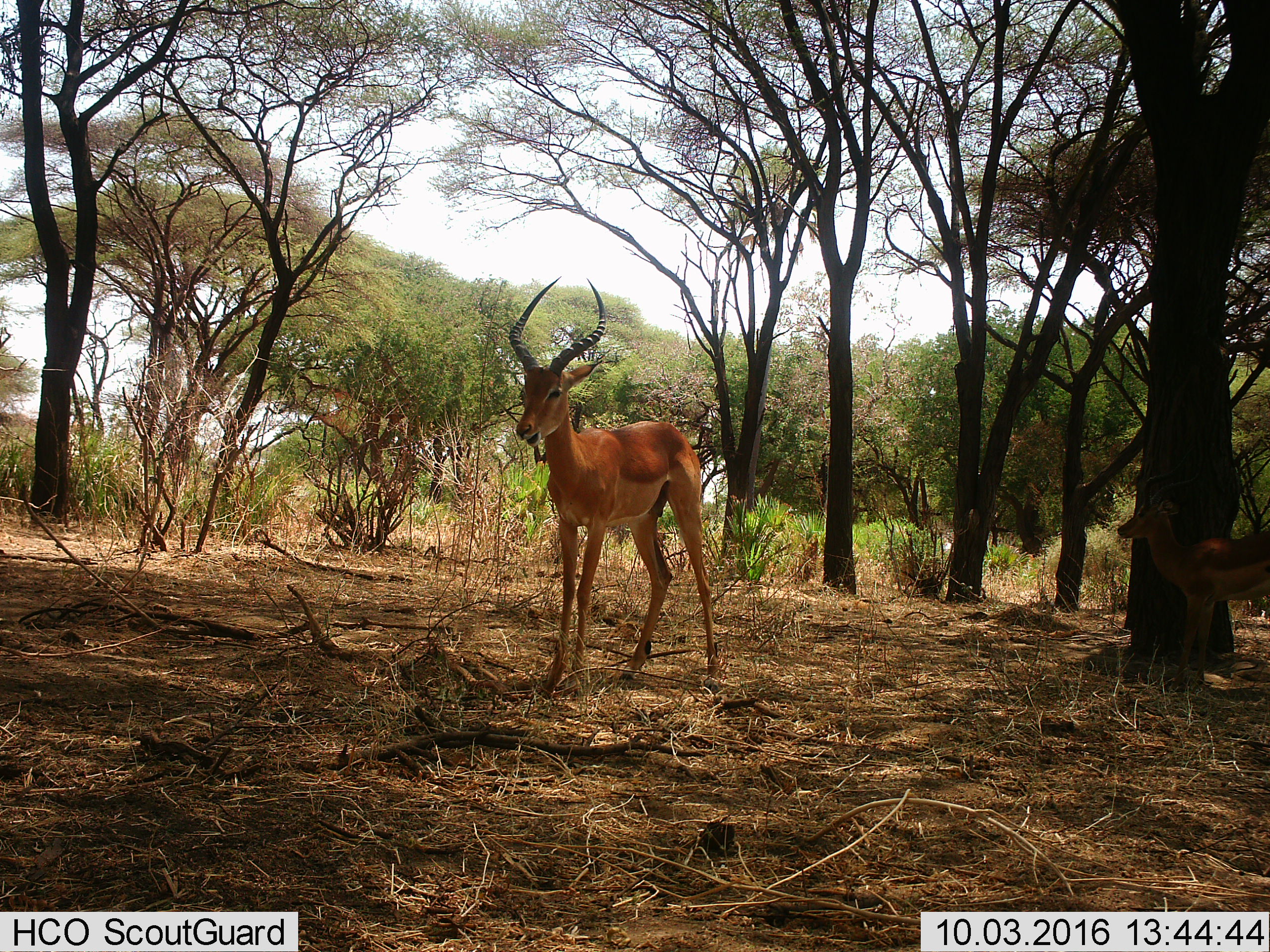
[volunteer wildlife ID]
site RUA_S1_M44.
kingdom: Animalia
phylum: Chordata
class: Mammalia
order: Artiodactyla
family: Bovidae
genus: Aepyceros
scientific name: Aepyceros melampus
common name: impala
Impala (Aepyceros melampus), count 2. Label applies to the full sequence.